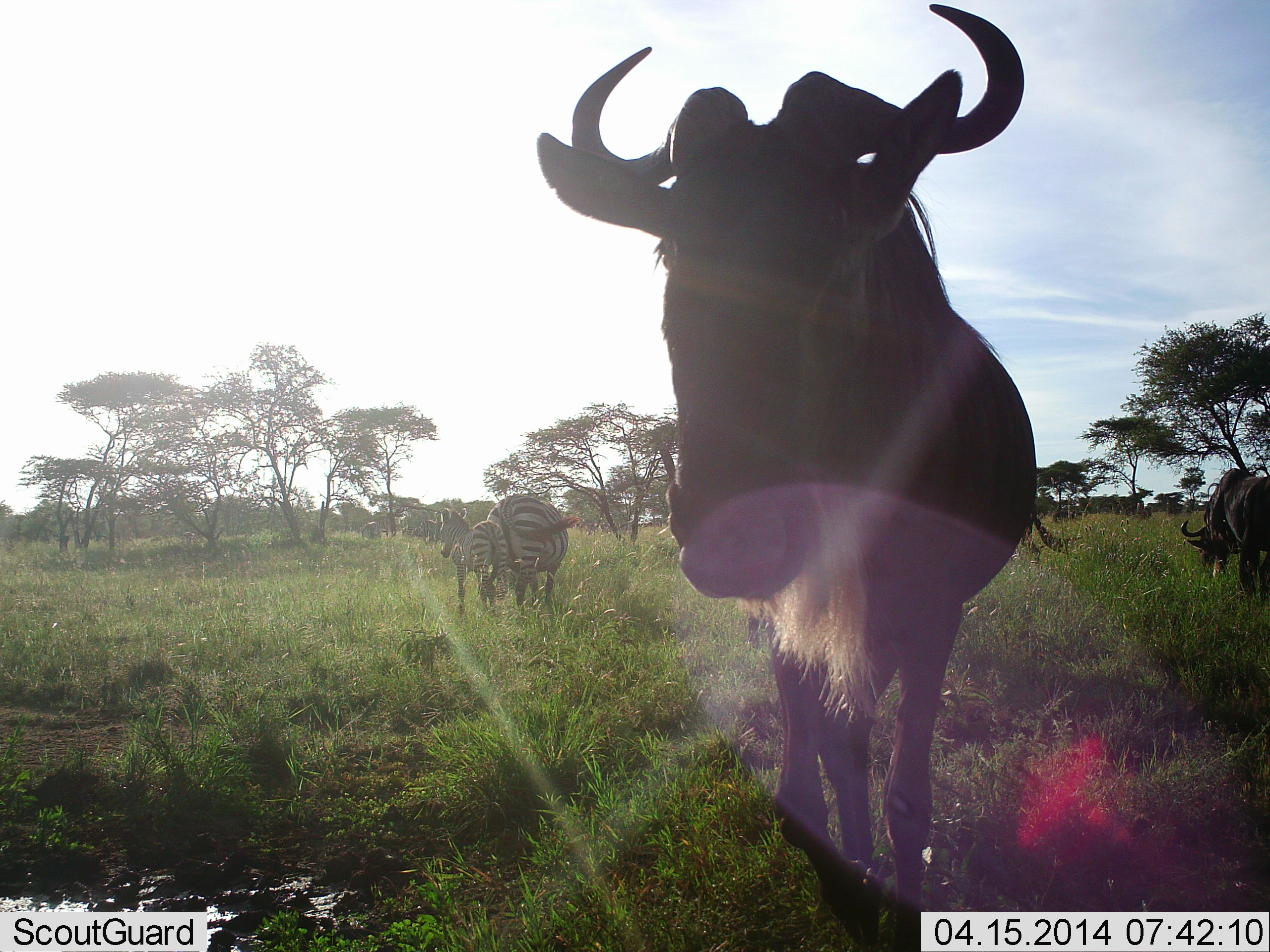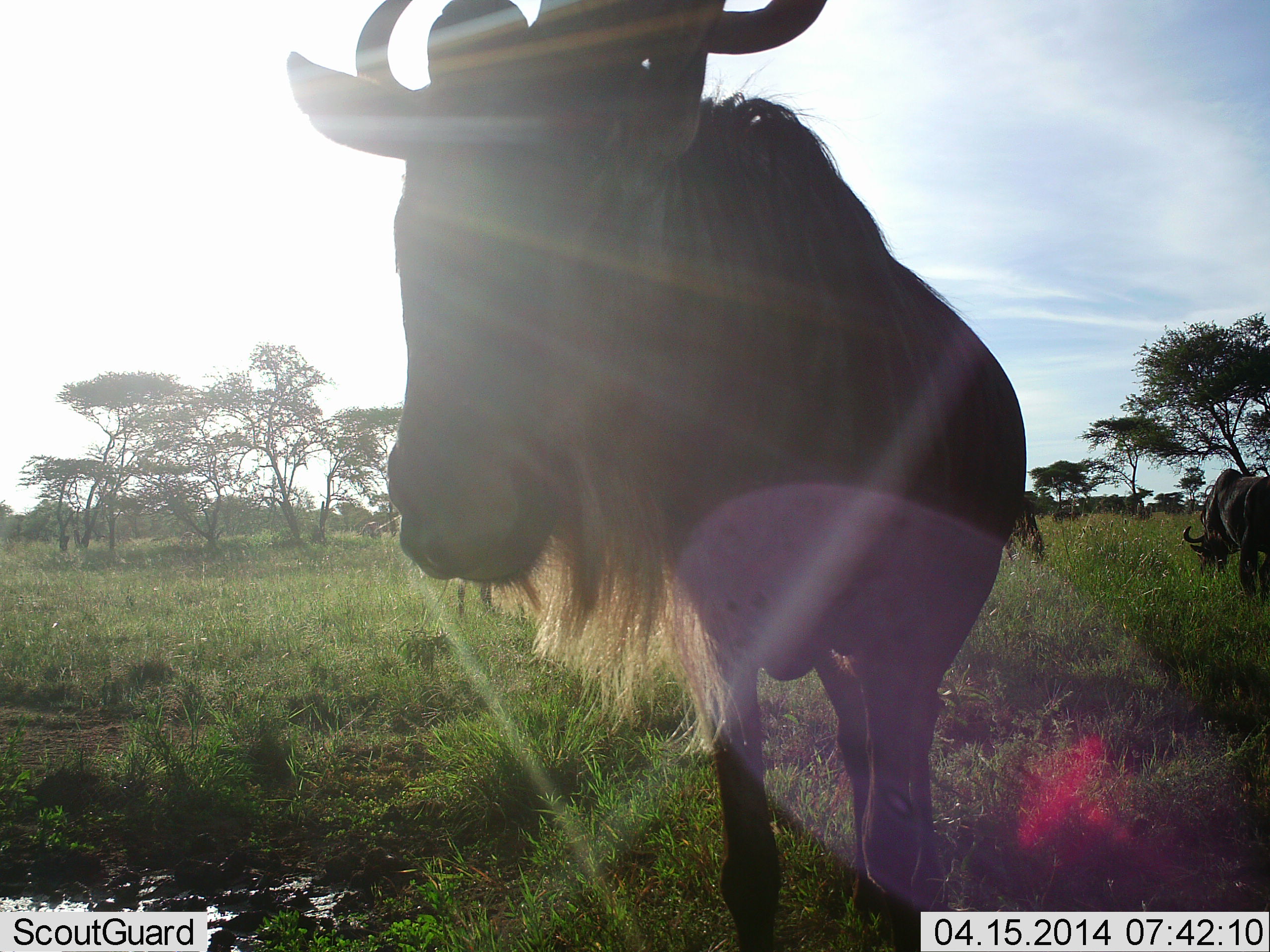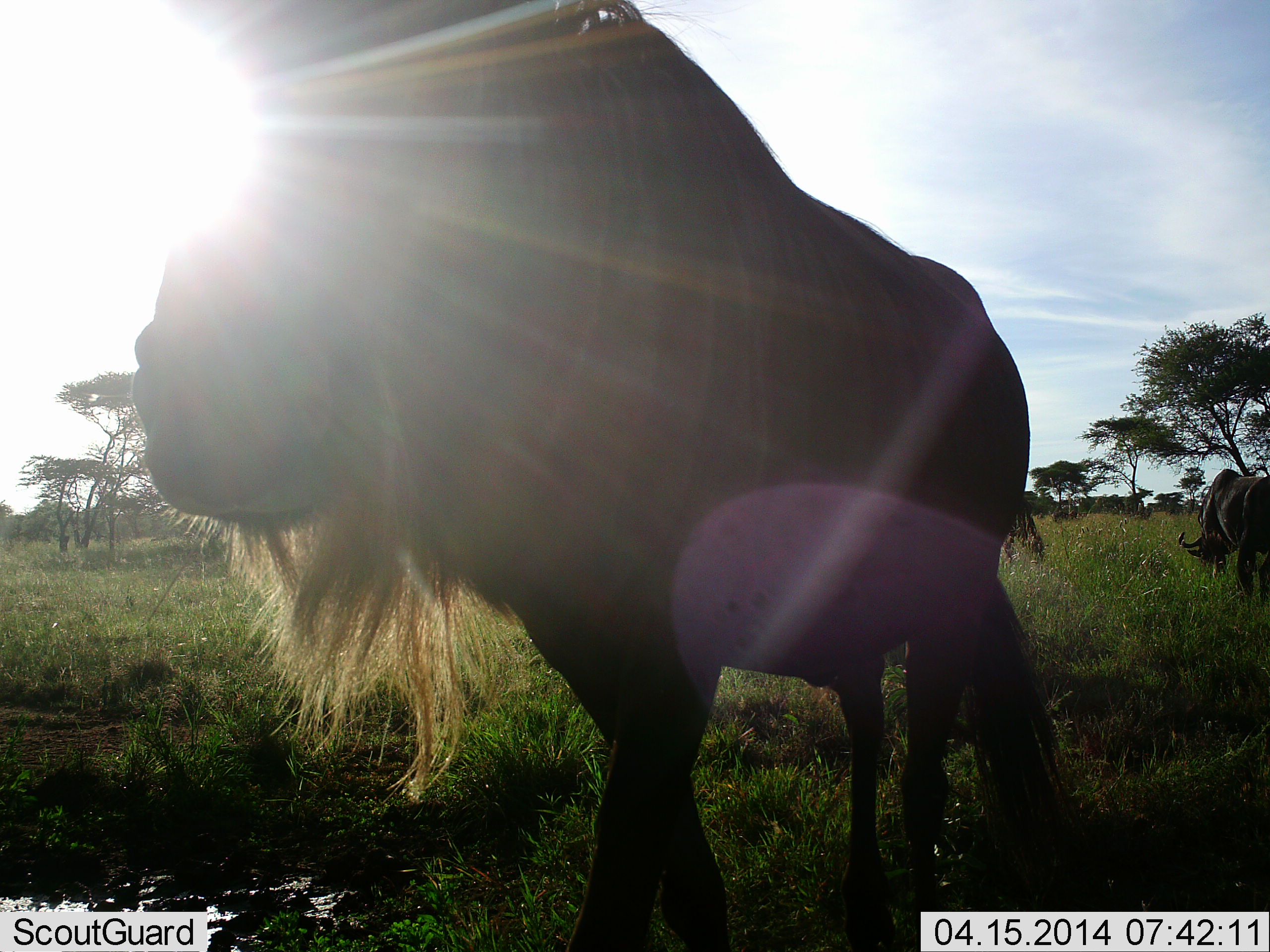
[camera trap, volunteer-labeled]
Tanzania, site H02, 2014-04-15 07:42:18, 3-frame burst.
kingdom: Animalia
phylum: Chordata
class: Mammalia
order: Artiodactyla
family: Bovidae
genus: Connochaetes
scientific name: Connochaetes taurinus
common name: blue wildebeest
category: wildebeest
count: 2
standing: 53%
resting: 0%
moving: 33%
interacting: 0%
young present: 0%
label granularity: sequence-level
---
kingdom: Animalia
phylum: Chordata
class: Mammalia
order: Perissodactyla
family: Equidae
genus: Equus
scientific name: Equus quagga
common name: plains zebra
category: zebra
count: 2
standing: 83%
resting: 0%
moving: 8%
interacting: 0%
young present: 58%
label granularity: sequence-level